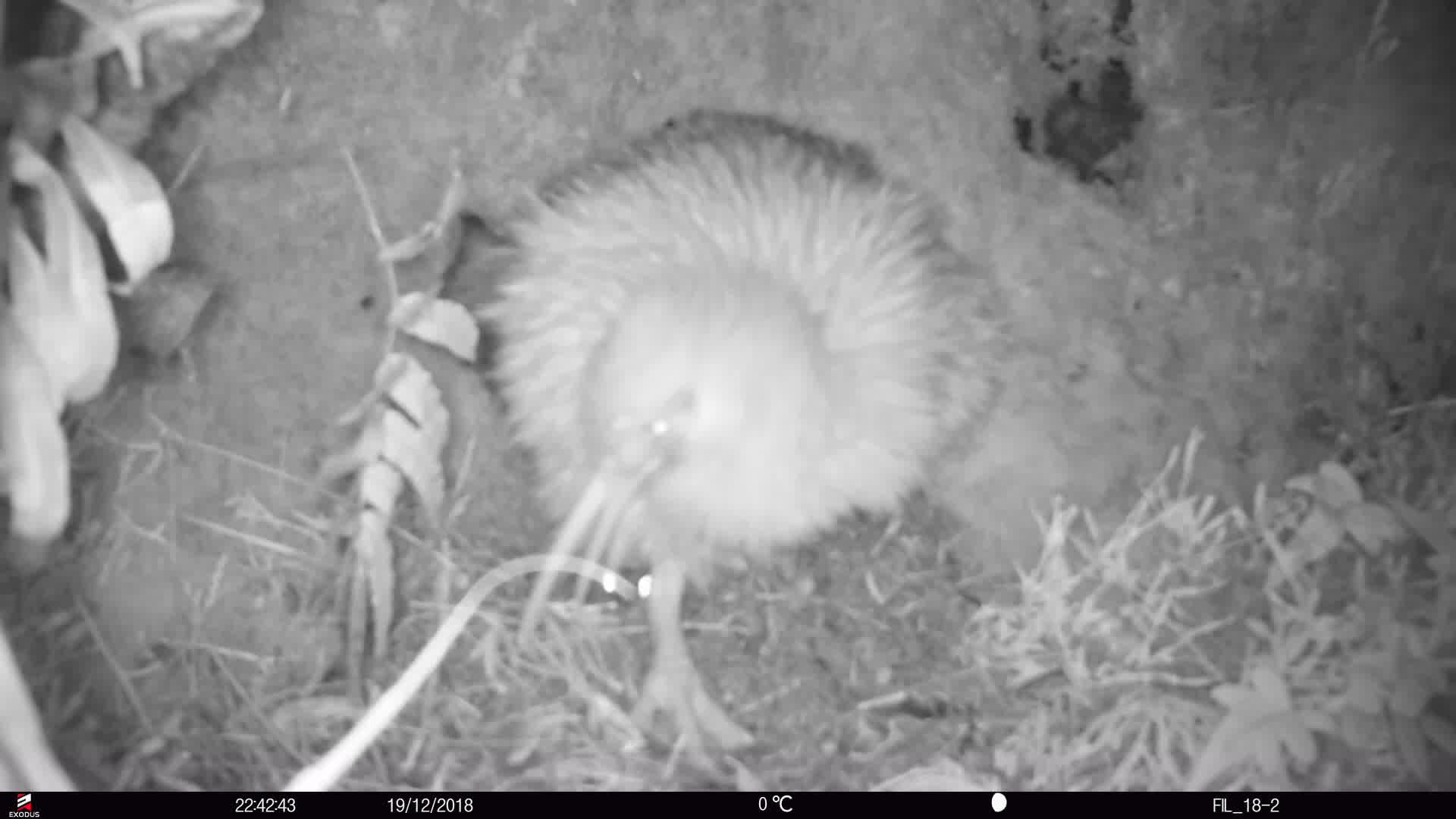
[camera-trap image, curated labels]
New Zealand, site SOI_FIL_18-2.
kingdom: Animalia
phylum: Chordata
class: Aves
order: Apterygiformes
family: Apterygidae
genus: Apteryx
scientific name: Apteryx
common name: kiwi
Kiwi (Apteryx).